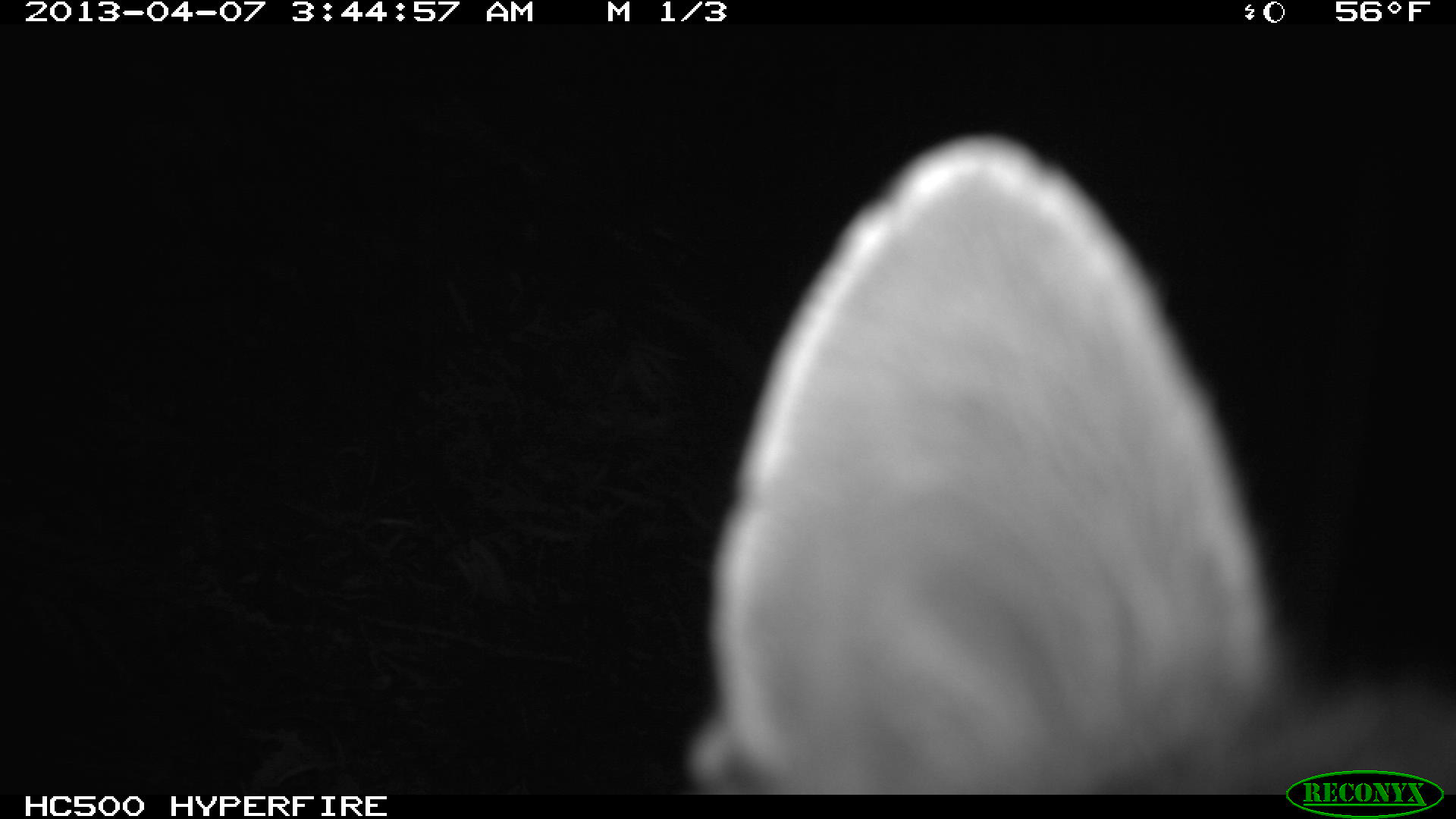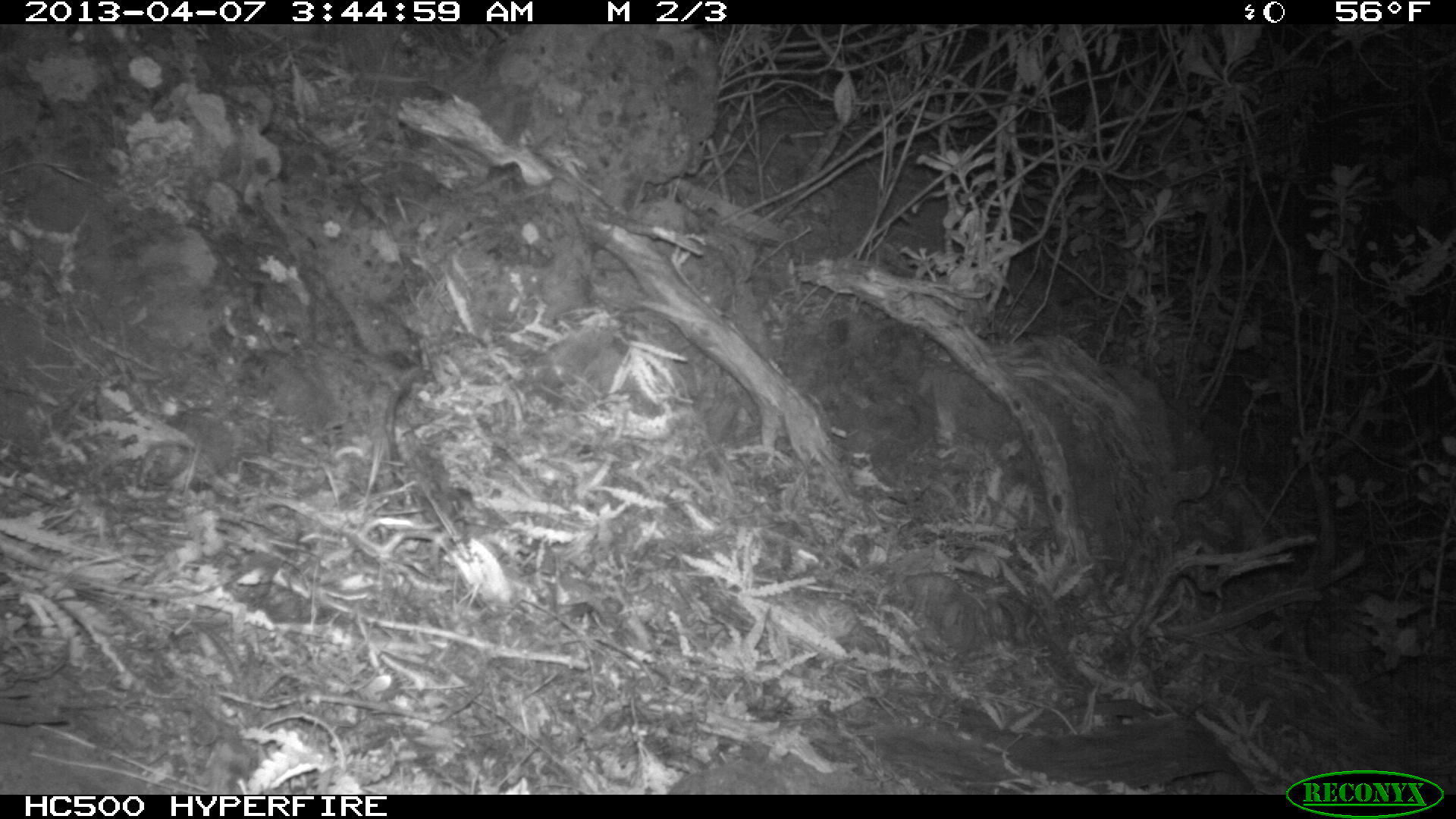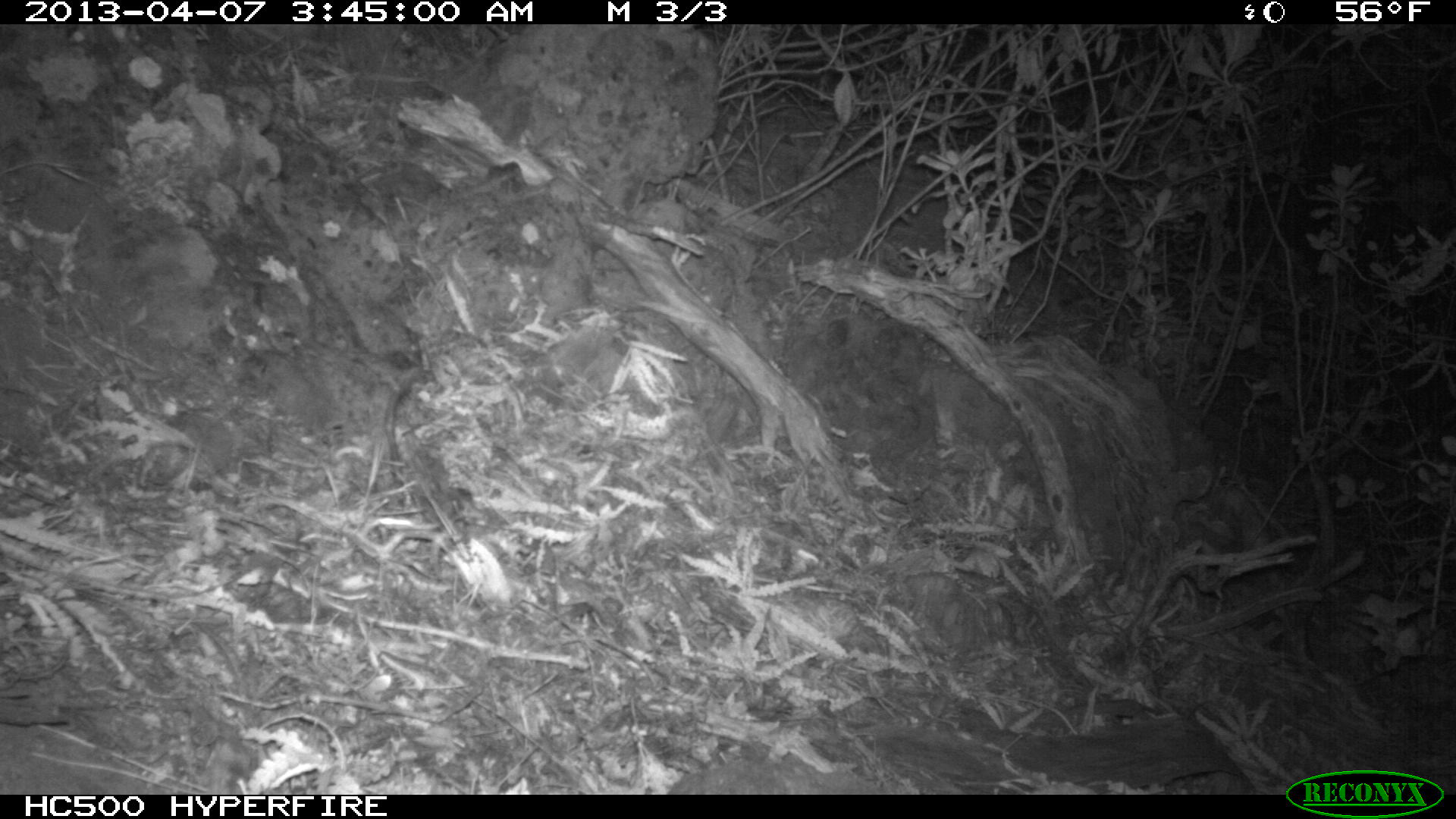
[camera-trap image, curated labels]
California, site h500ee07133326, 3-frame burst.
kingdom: Animalia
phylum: Chordata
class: Mammalia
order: Carnivora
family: Canidae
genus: Urocyon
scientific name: Urocyon littoralis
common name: island fox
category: fox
Fox (island fox) (Urocyon littoralis).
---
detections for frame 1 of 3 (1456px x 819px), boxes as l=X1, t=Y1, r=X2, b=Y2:
fox: l=683, t=130, r=1454, b=796